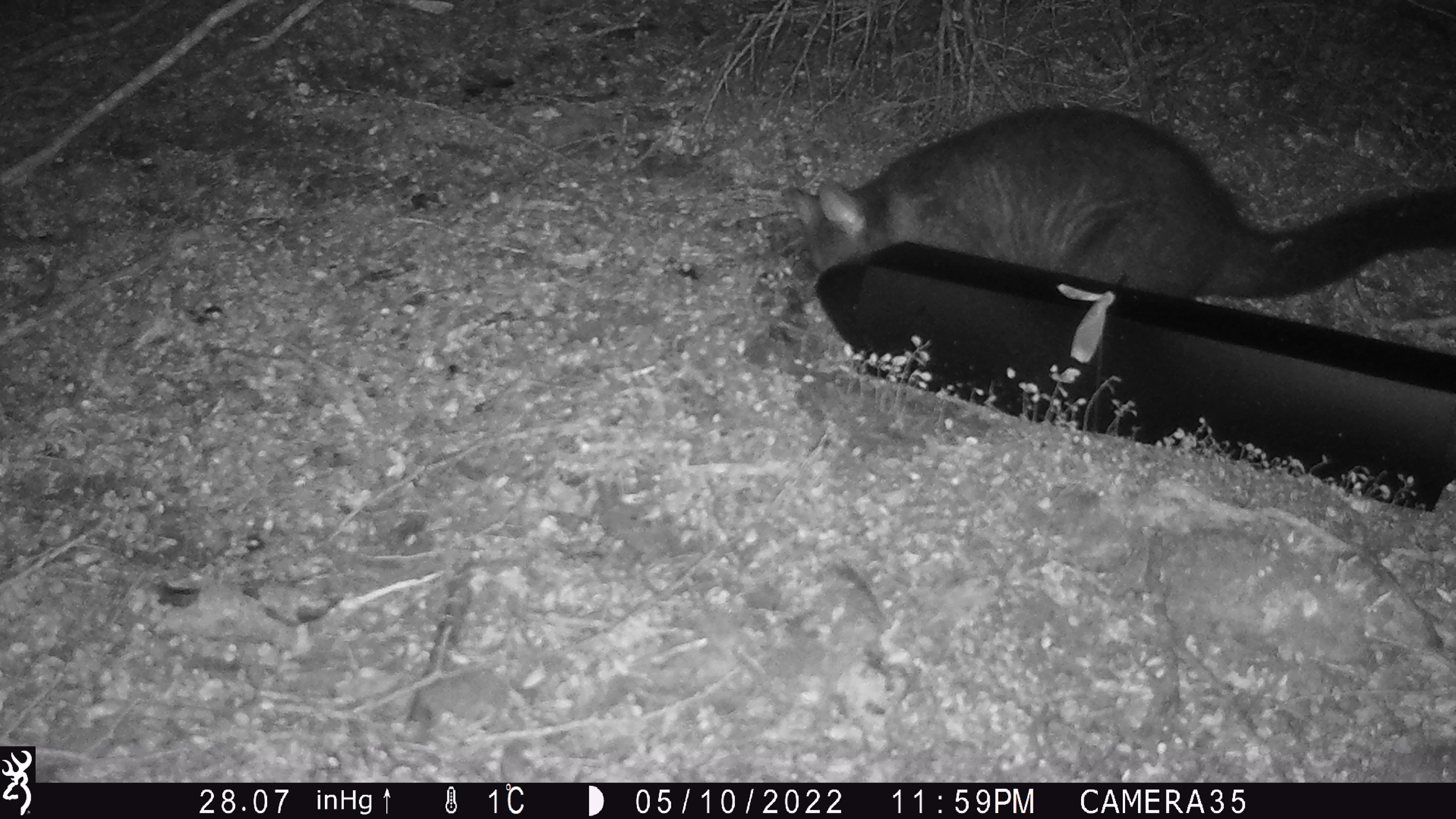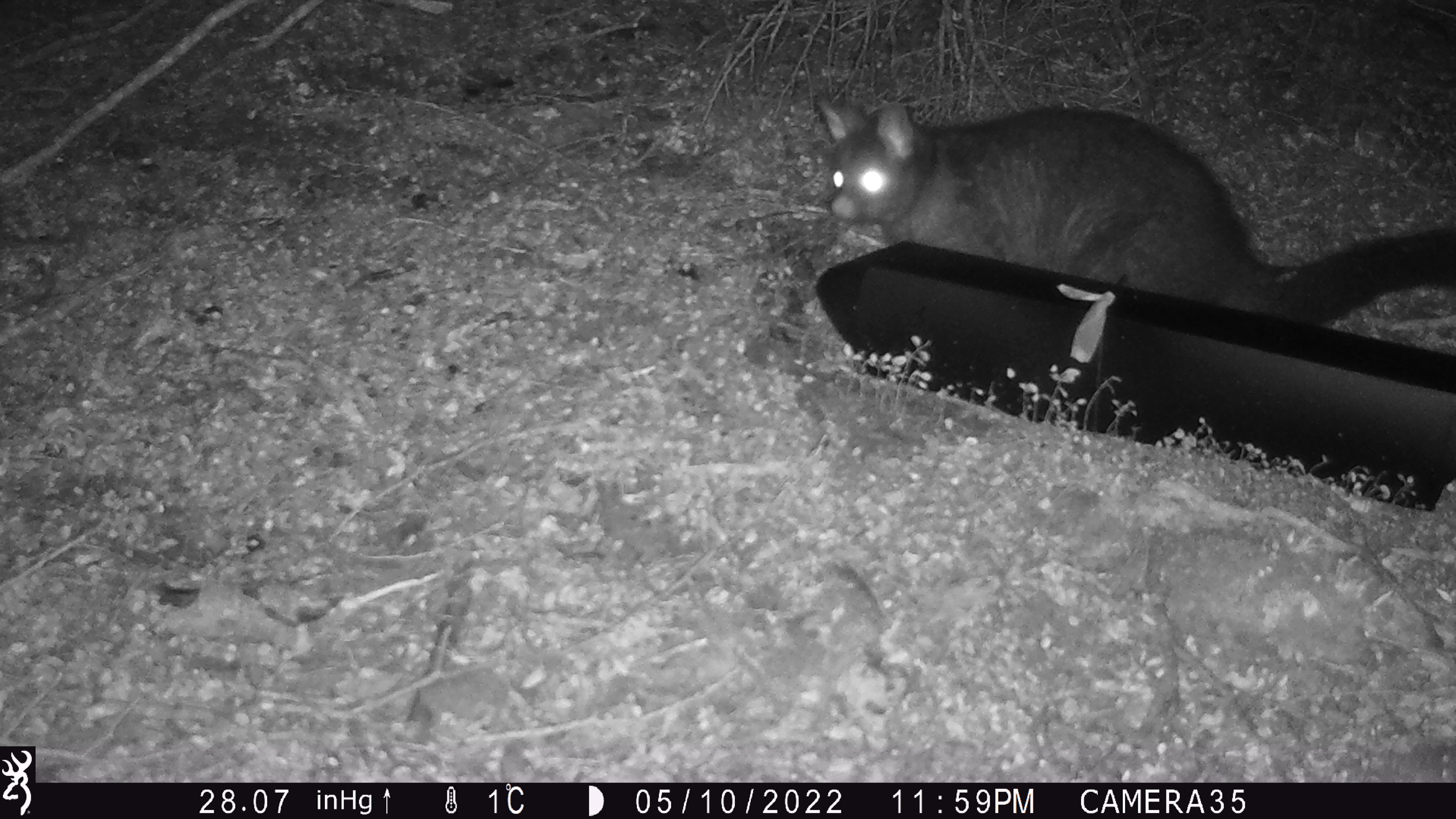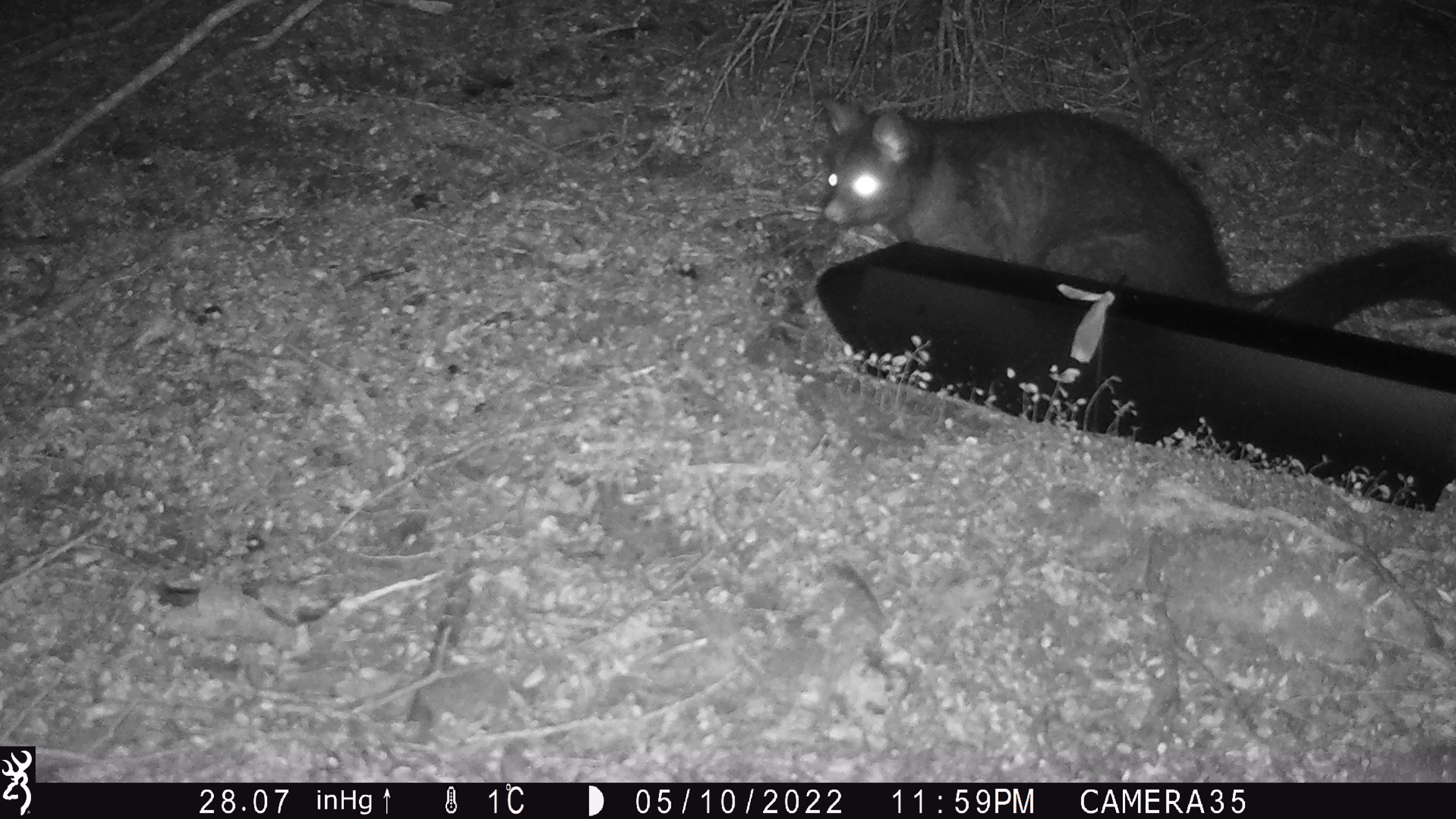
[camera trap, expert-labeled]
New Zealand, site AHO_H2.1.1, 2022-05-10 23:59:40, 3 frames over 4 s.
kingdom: Animalia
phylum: Chordata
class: Mammalia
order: Diprotodontia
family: Phalangeridae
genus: Trichosurus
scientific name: Trichosurus vulpecula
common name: common brushtail possum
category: possum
Possum (common brushtail possum) (Trichosurus vulpecula).